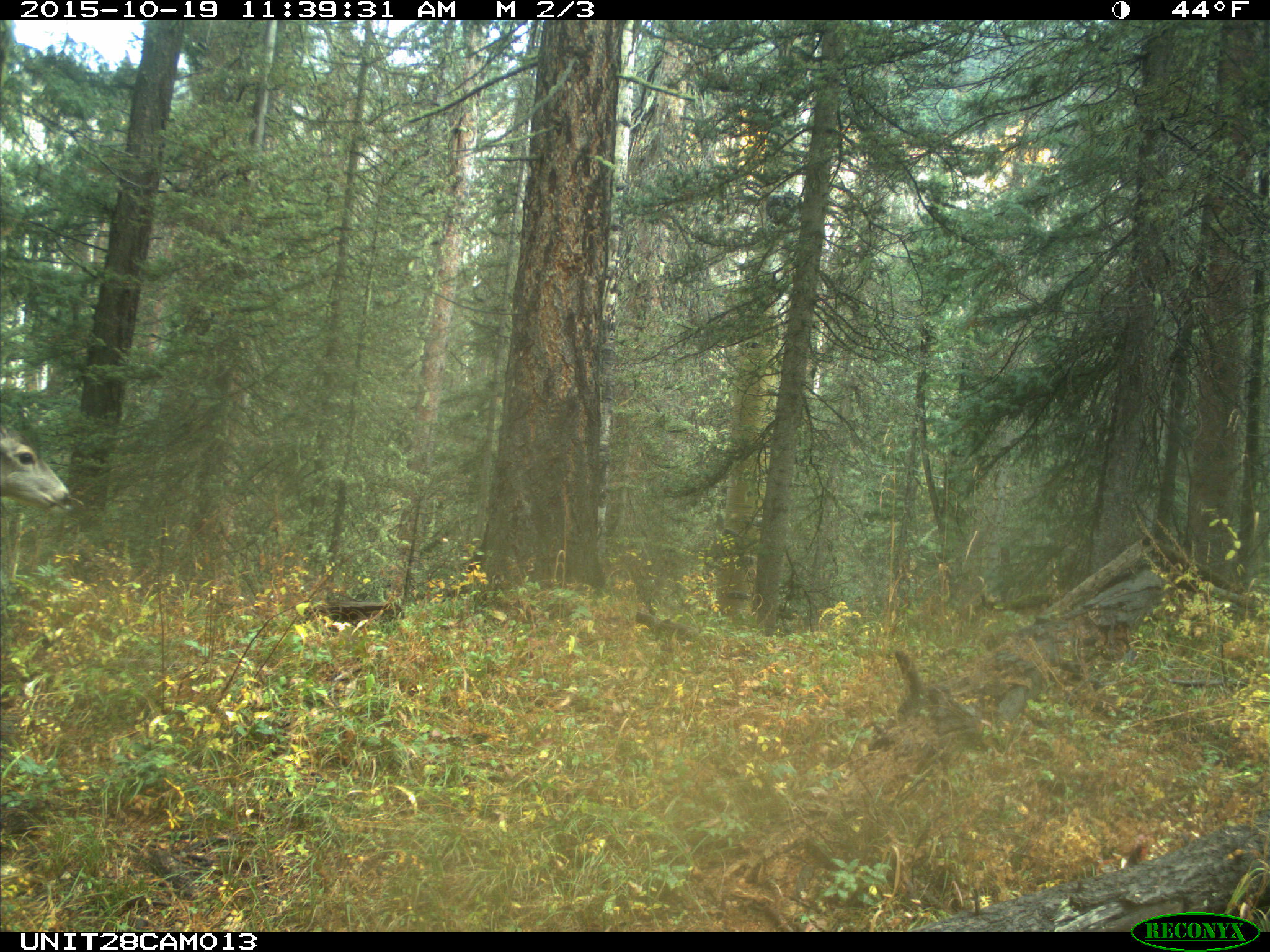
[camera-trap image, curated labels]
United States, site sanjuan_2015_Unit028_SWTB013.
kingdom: Animalia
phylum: Chordata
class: Mammalia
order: Artiodactyla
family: Cervidae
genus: Odocoileus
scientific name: Odocoileus hemionus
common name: mule deer